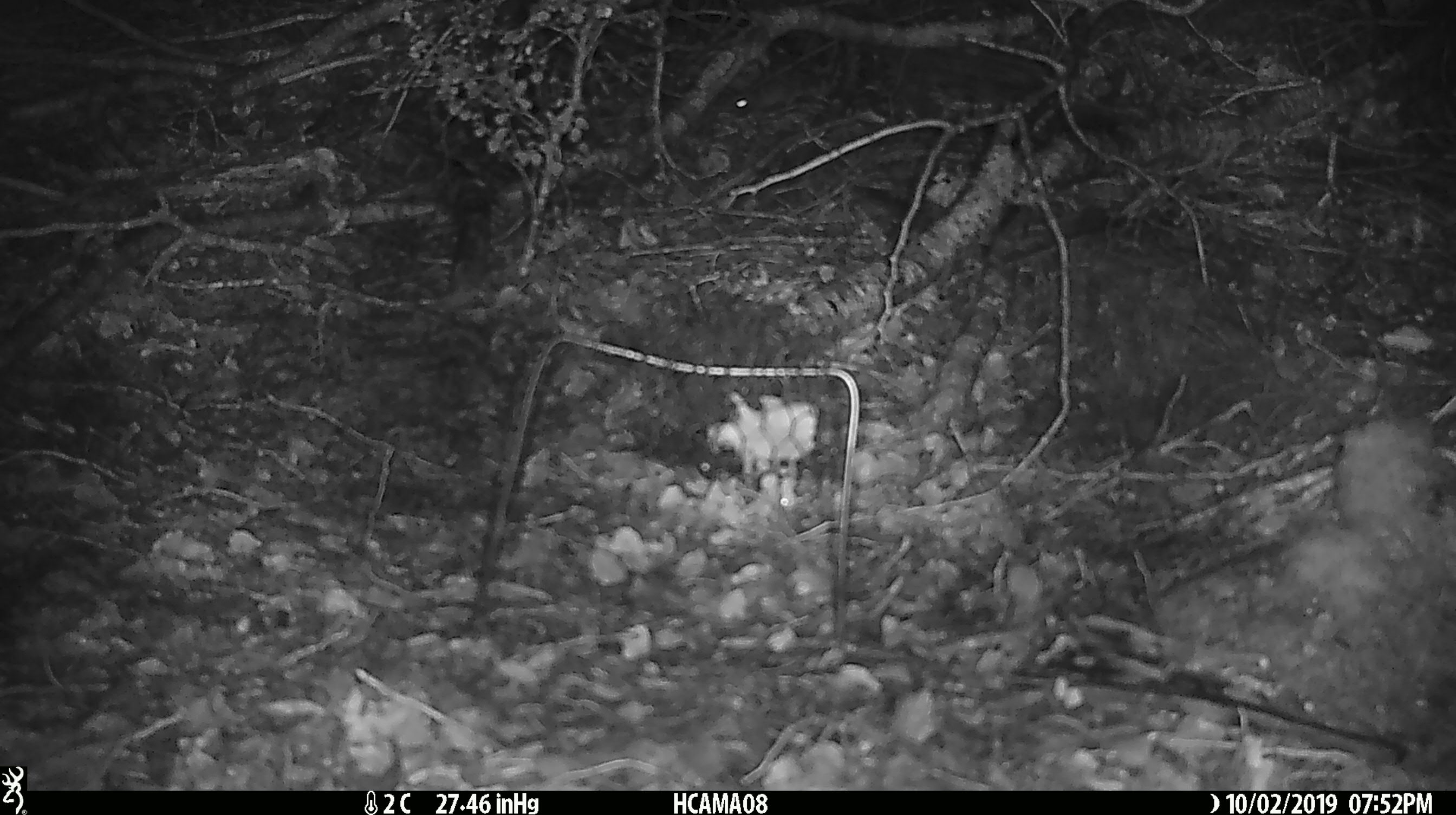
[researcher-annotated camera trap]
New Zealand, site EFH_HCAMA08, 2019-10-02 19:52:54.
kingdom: Animalia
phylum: Chordata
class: Mammalia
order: Rodentia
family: Muridae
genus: Mus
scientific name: Mus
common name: mouse